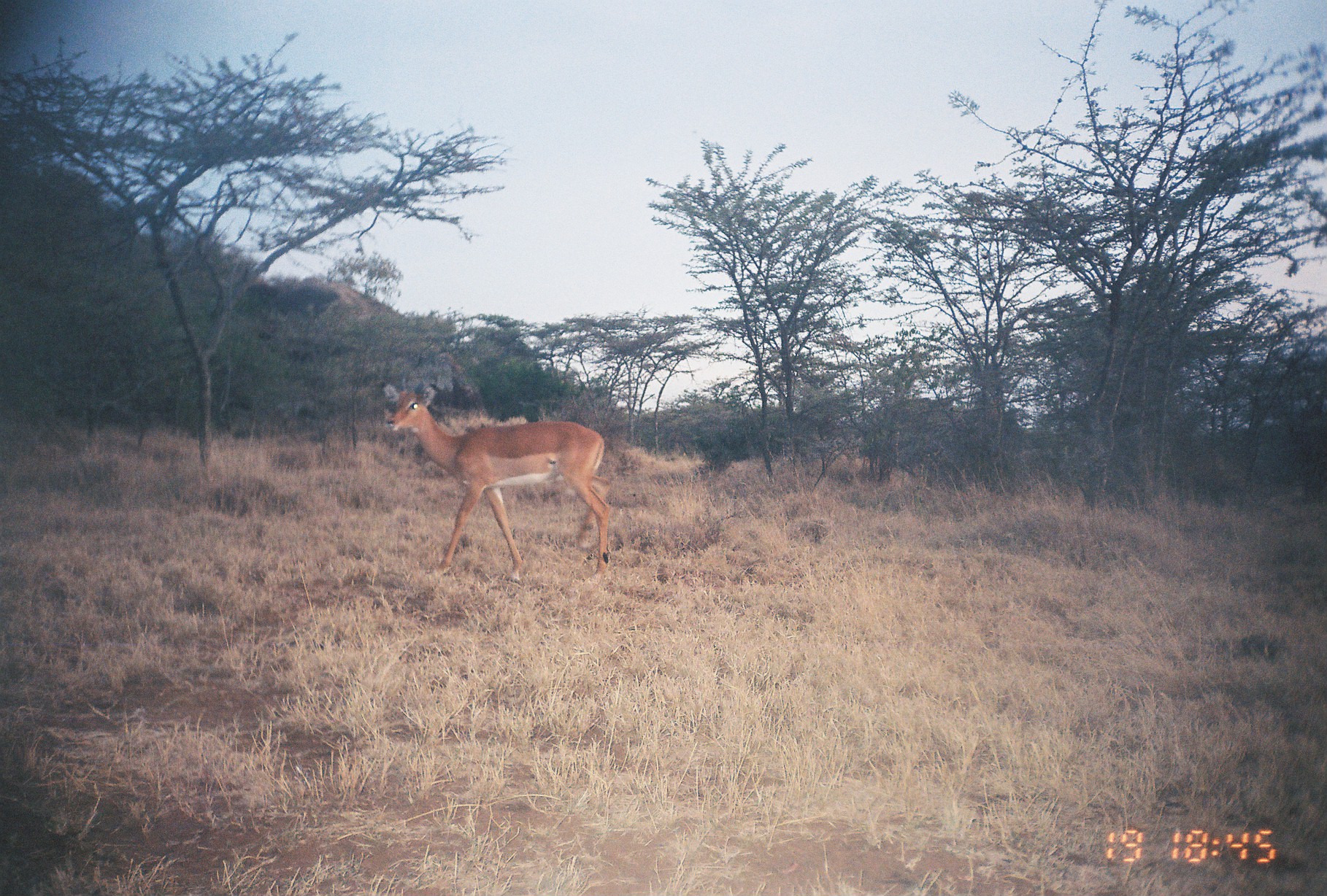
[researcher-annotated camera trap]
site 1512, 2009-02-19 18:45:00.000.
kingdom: Animalia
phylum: Chordata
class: Mammalia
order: Artiodactyla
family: Bovidae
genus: Aepyceros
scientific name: Aepyceros melampus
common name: impala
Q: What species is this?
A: Aepyceros melampus (impala).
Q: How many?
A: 1.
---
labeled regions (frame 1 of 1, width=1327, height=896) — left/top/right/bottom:
aepyceros melampus: 382/380/616/582